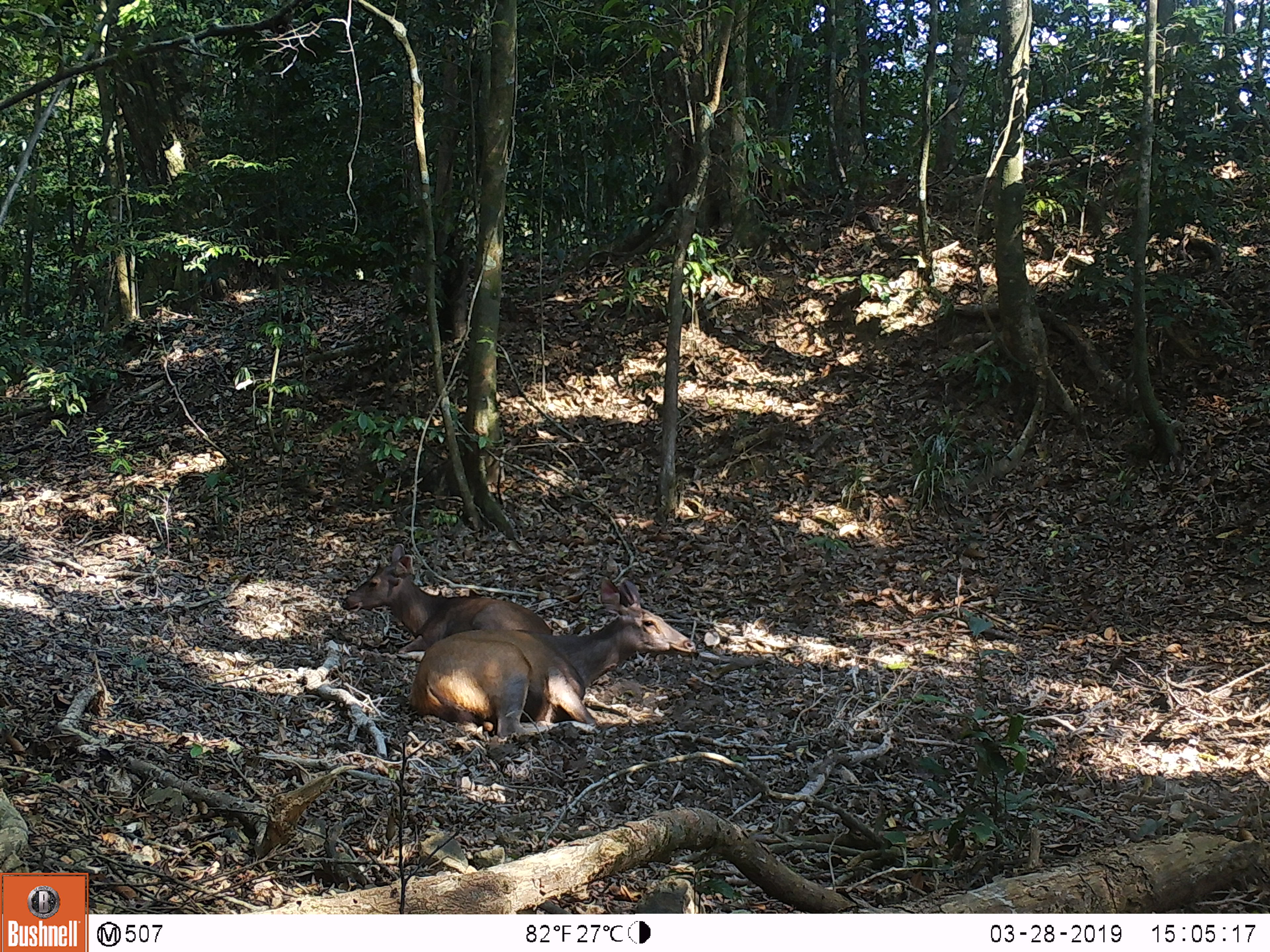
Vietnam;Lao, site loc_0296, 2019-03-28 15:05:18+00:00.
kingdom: Animalia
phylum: Chordata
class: Mammalia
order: Artiodactyla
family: Cervidae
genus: Rusa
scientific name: Rusa unicolor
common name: sambar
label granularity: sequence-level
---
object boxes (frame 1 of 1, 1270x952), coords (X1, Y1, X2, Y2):
sambar: (407, 575, 697, 739); (340, 542, 555, 663)